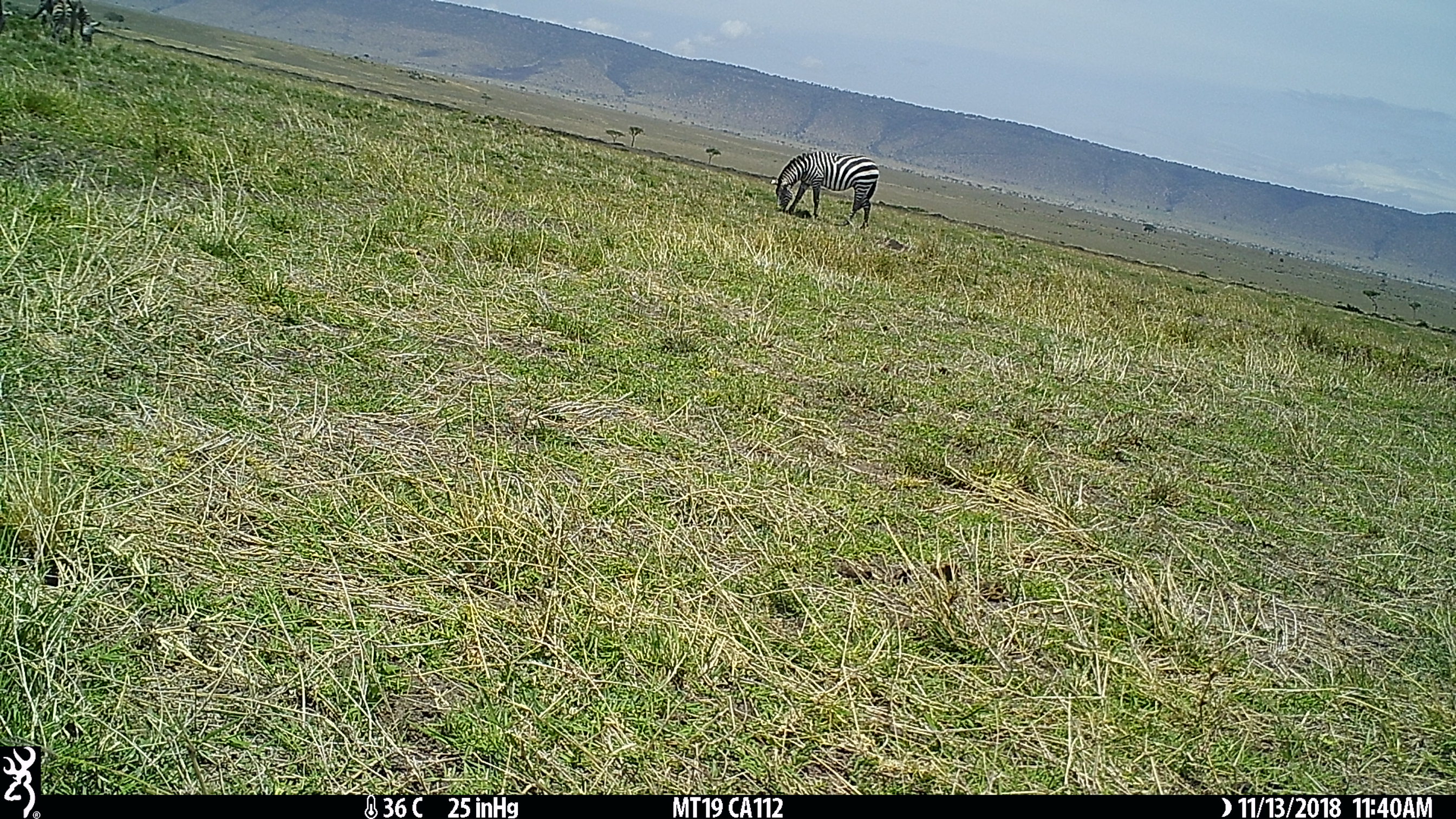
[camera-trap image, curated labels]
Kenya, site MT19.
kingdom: Animalia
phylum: Chordata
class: Mammalia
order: Perissodactyla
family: Equidae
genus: Equus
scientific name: Equus quagga burchellii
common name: burchell's zebra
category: zebra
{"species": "zebra (burchell's zebra) (Equus quagga burchellii)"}